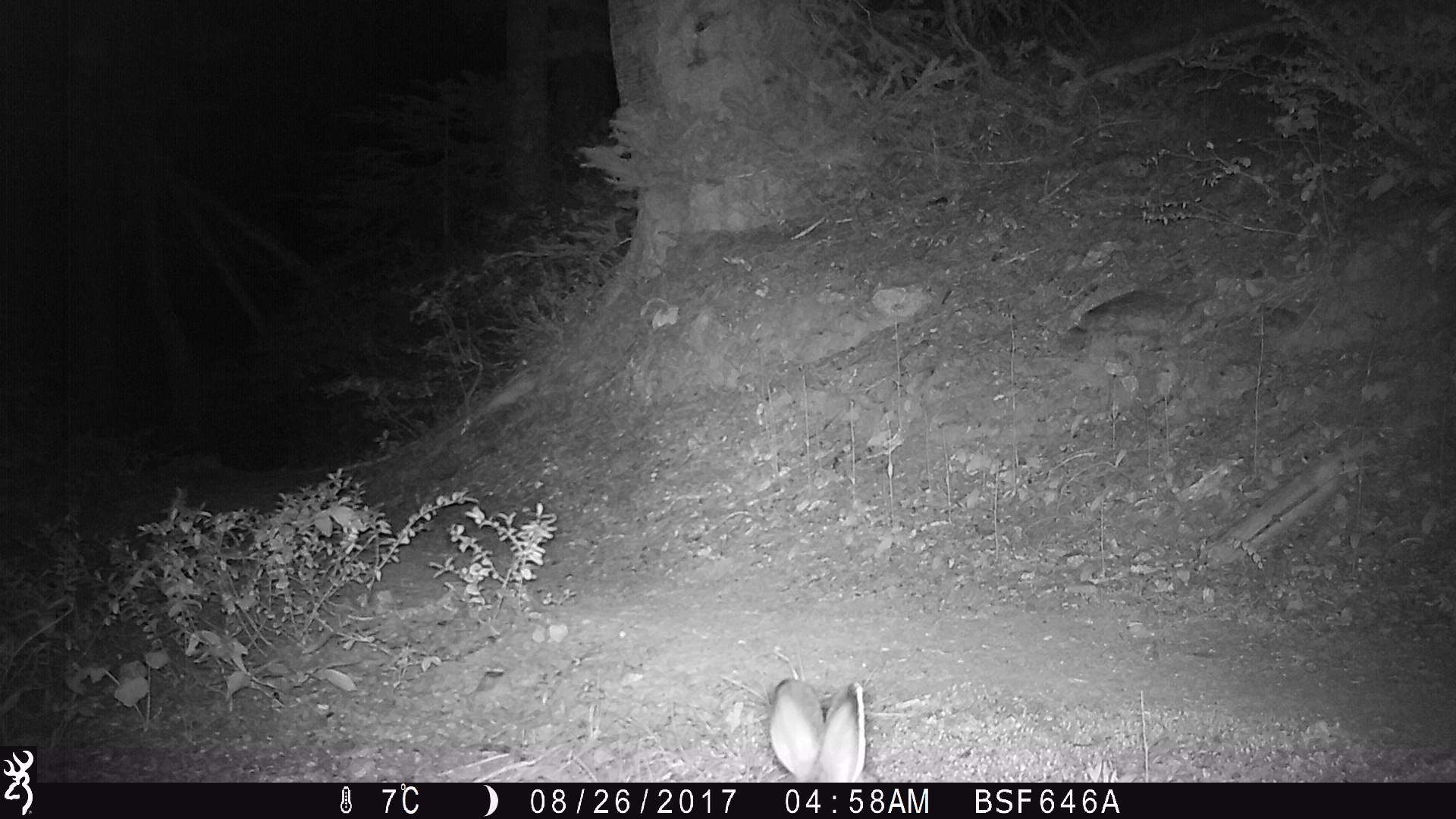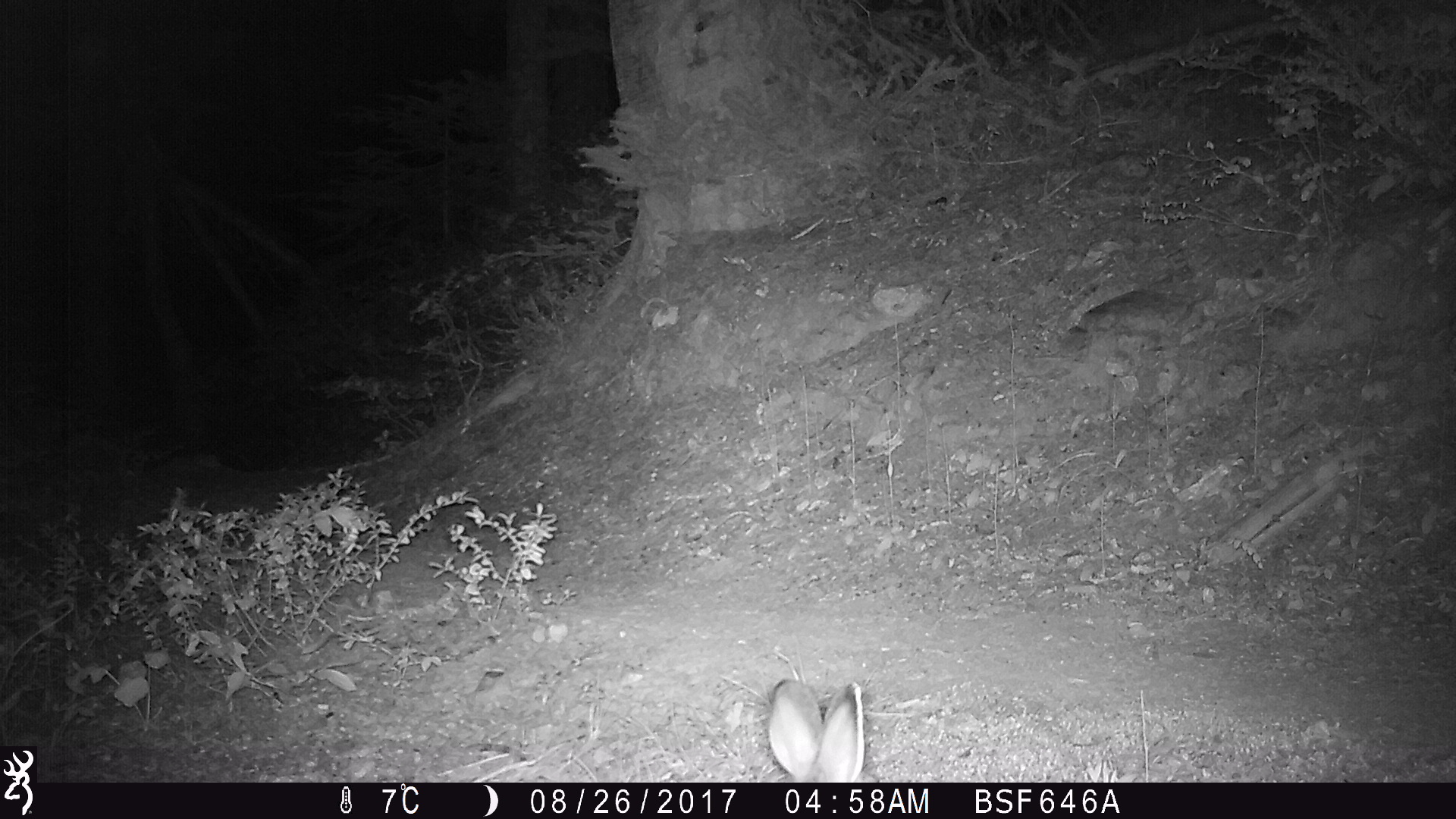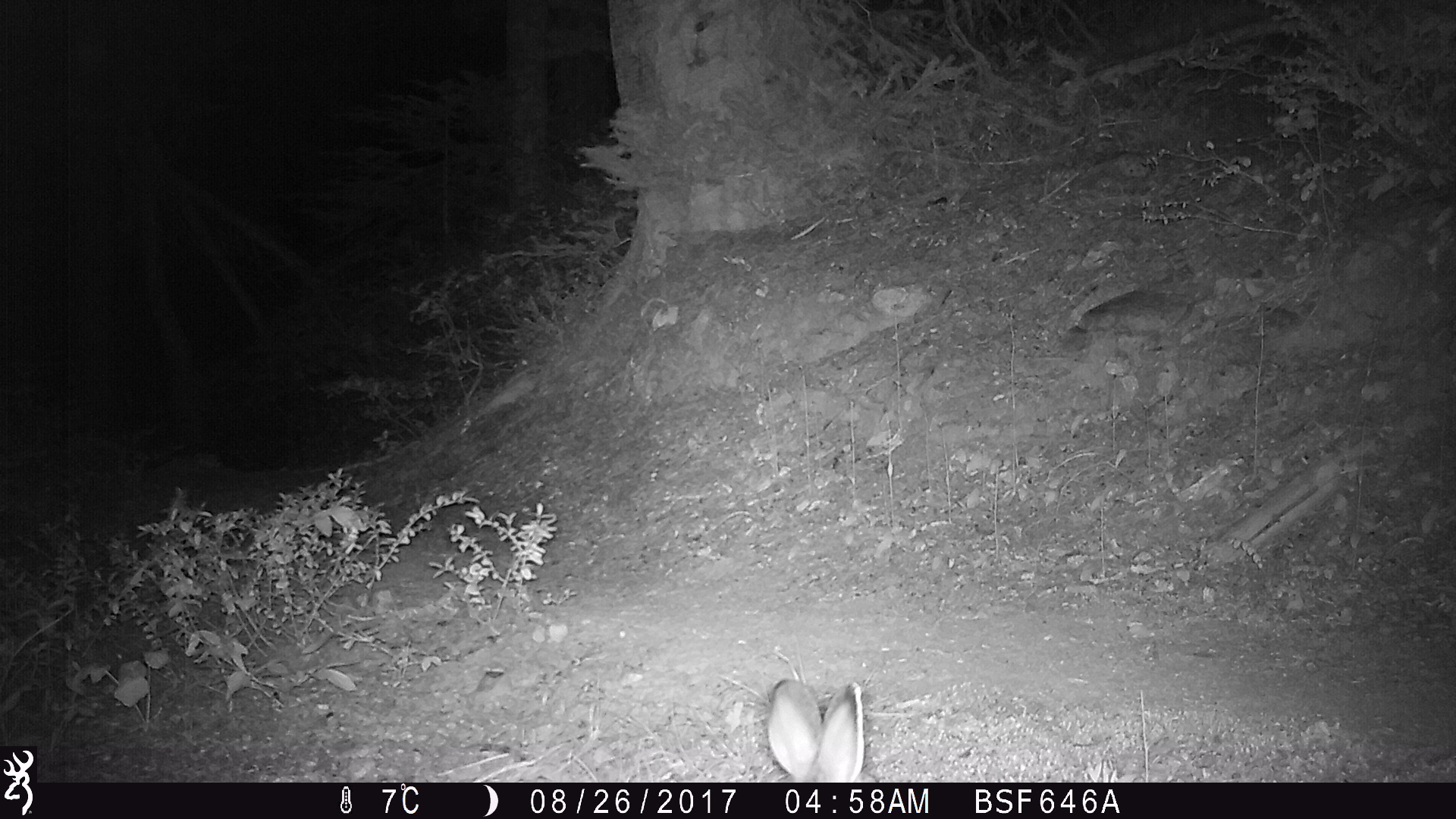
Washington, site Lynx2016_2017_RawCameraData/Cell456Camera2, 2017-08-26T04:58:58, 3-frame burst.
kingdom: Animalia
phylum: Chordata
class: Mammalia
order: Lagomorpha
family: Leporidae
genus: Lepus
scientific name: Lepus americanus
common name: snowshoe hare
Lepus americanus (snowshoe hare). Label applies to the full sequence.